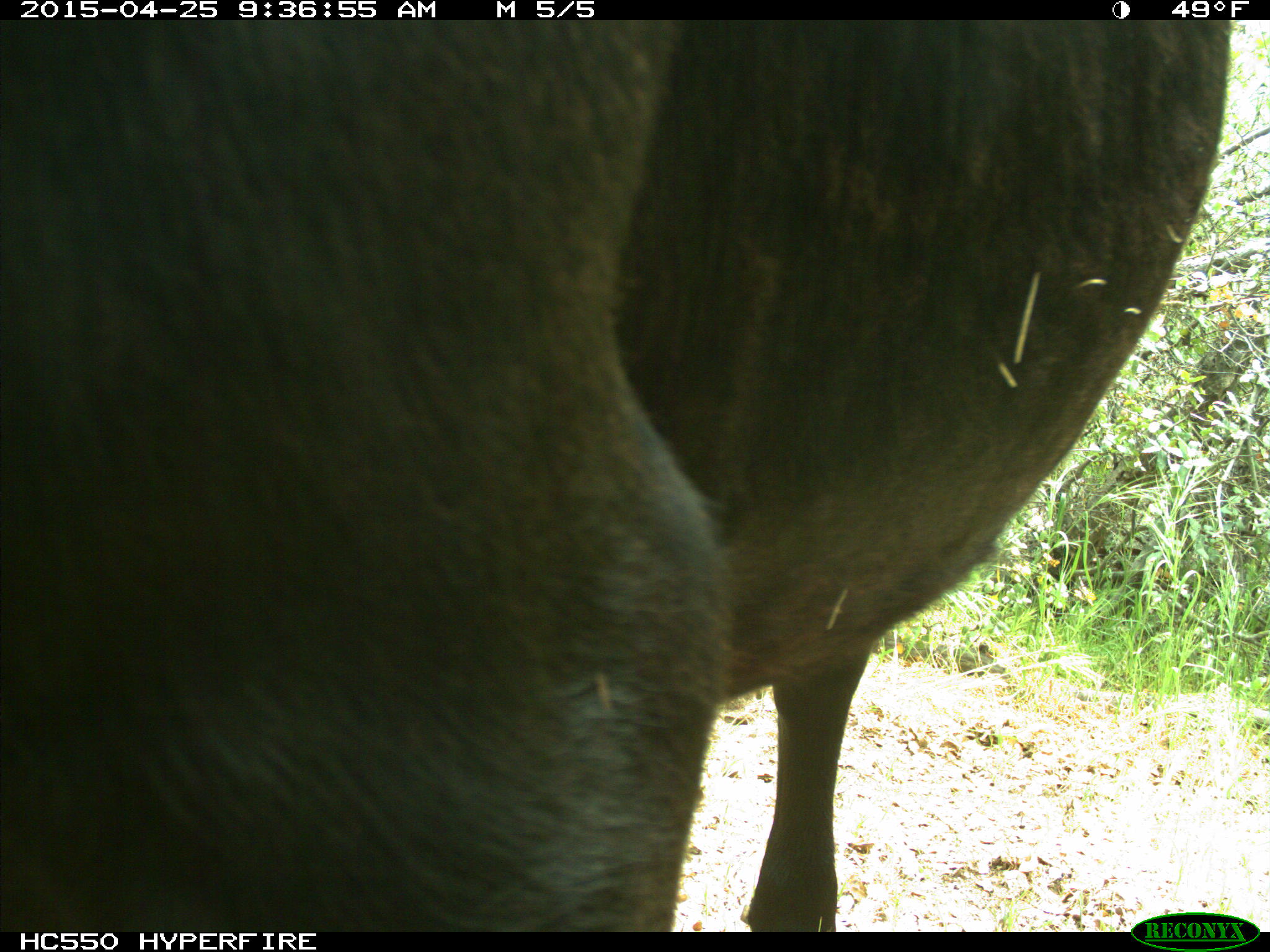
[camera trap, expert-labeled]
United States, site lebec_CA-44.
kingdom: Animalia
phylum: Chordata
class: Mammalia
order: Artiodactyla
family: Suidae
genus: Sus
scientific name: Sus scrofa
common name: wild boar